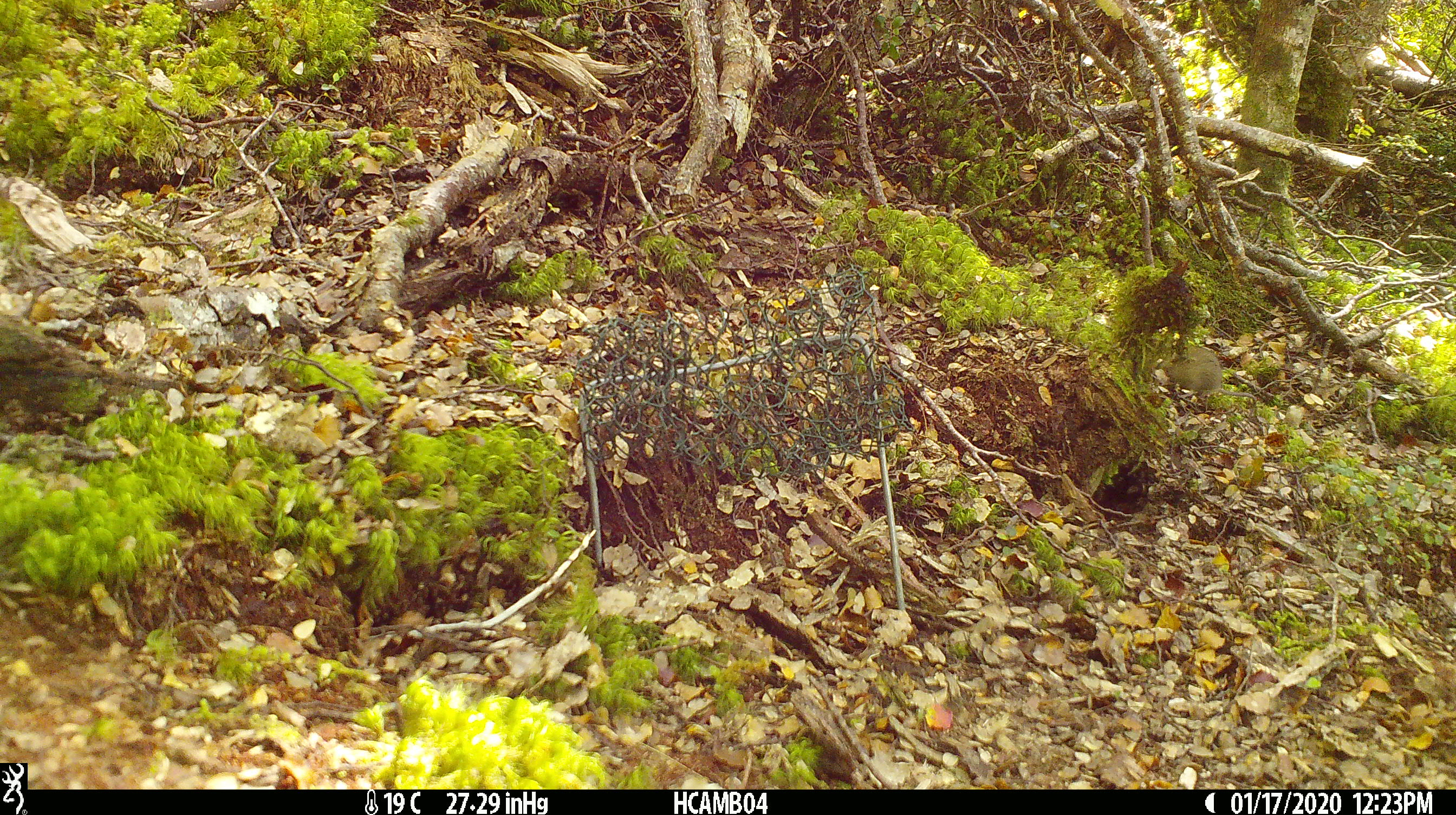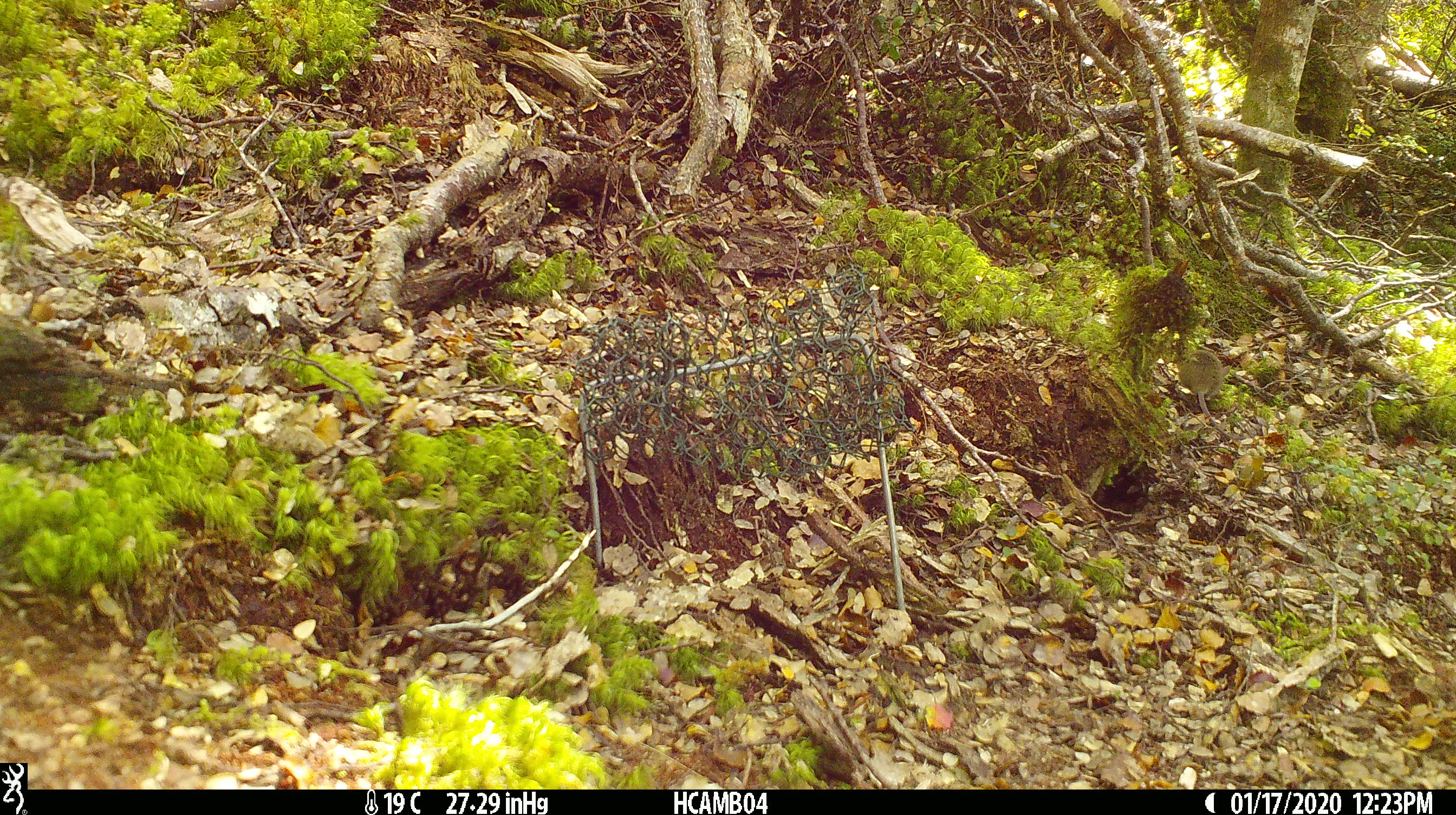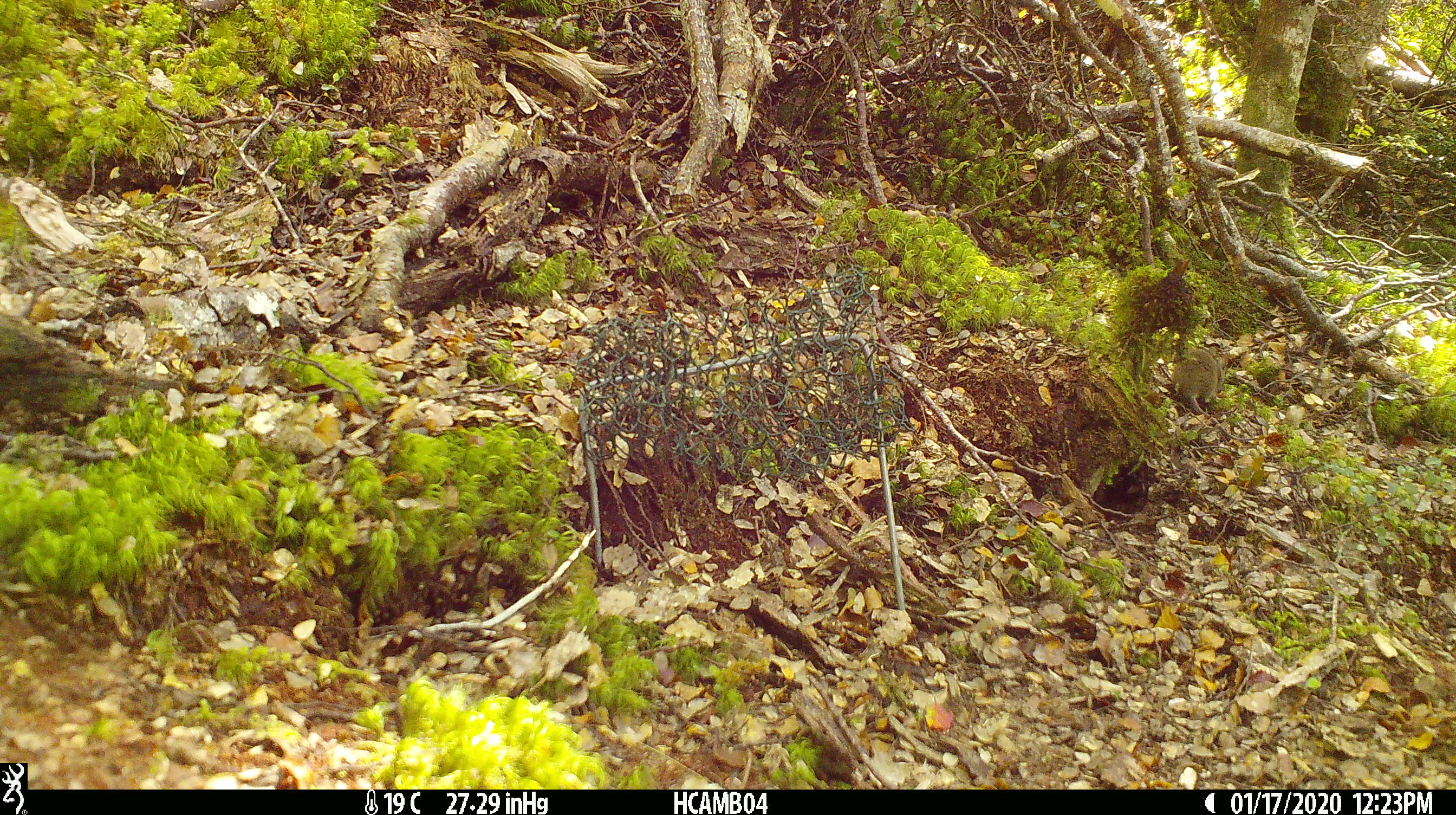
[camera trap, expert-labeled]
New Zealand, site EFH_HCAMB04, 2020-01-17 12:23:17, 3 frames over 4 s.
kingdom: Animalia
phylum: Chordata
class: Mammalia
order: Rodentia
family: Muridae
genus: Mus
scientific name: Mus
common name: mouse